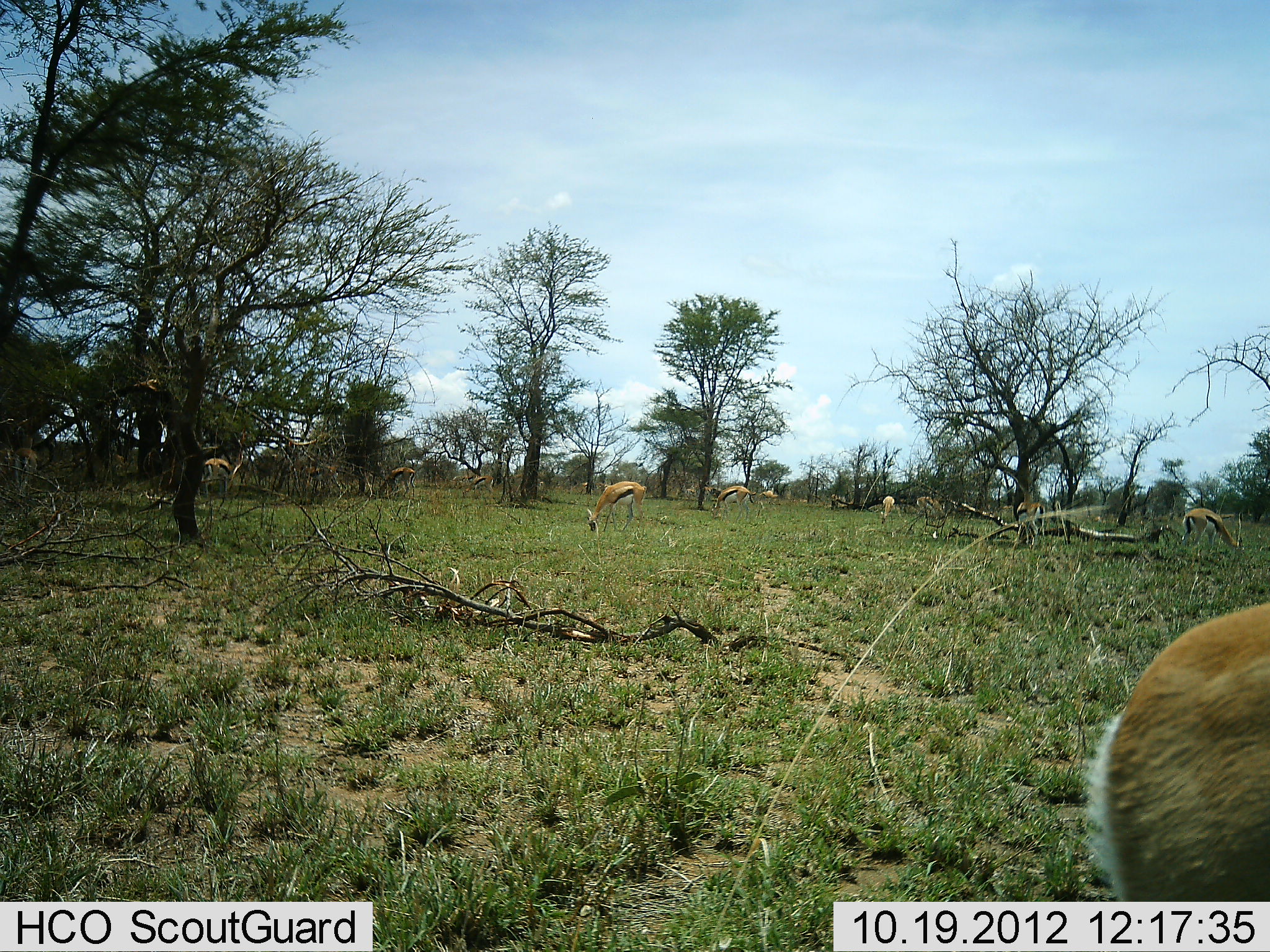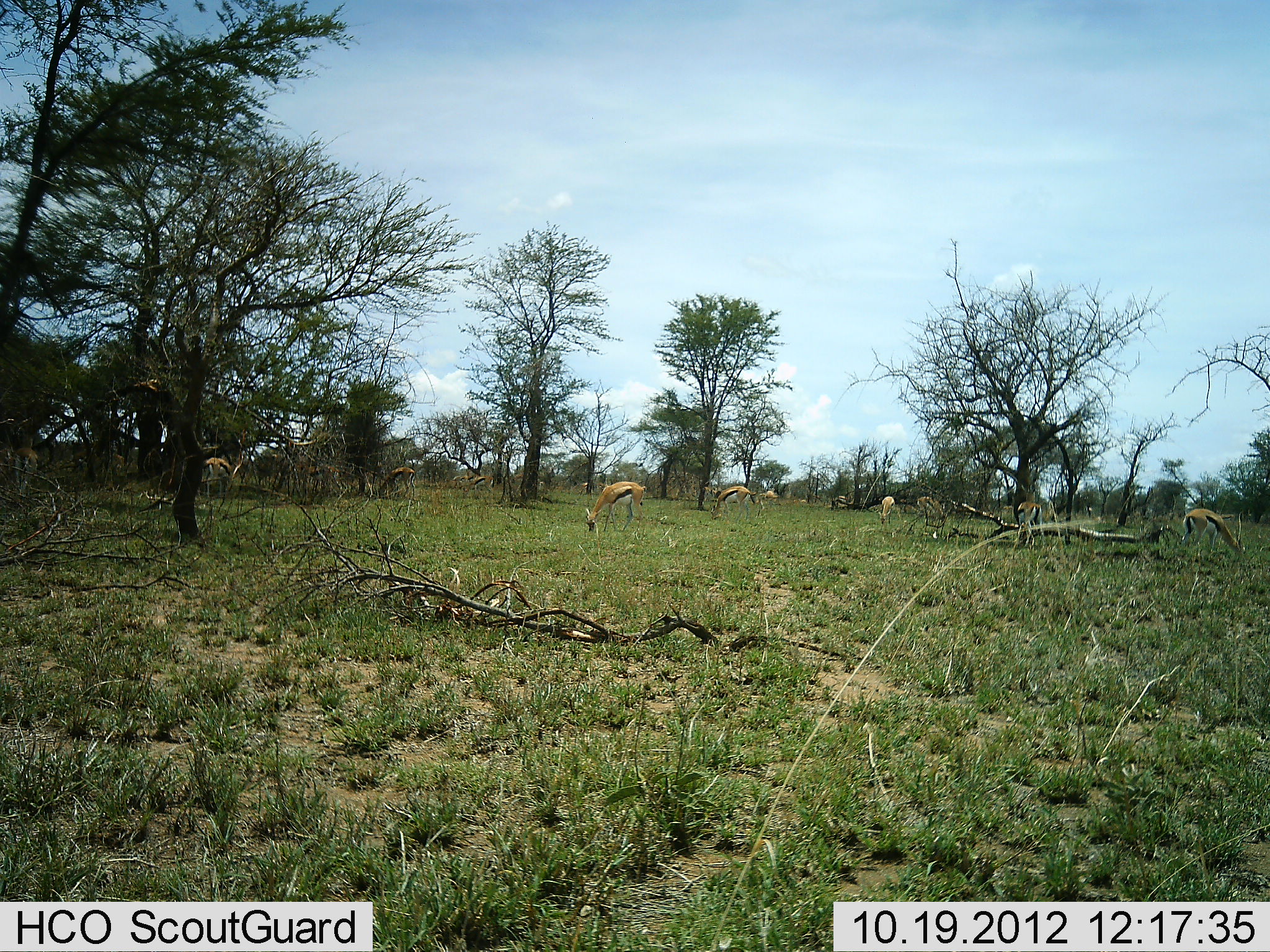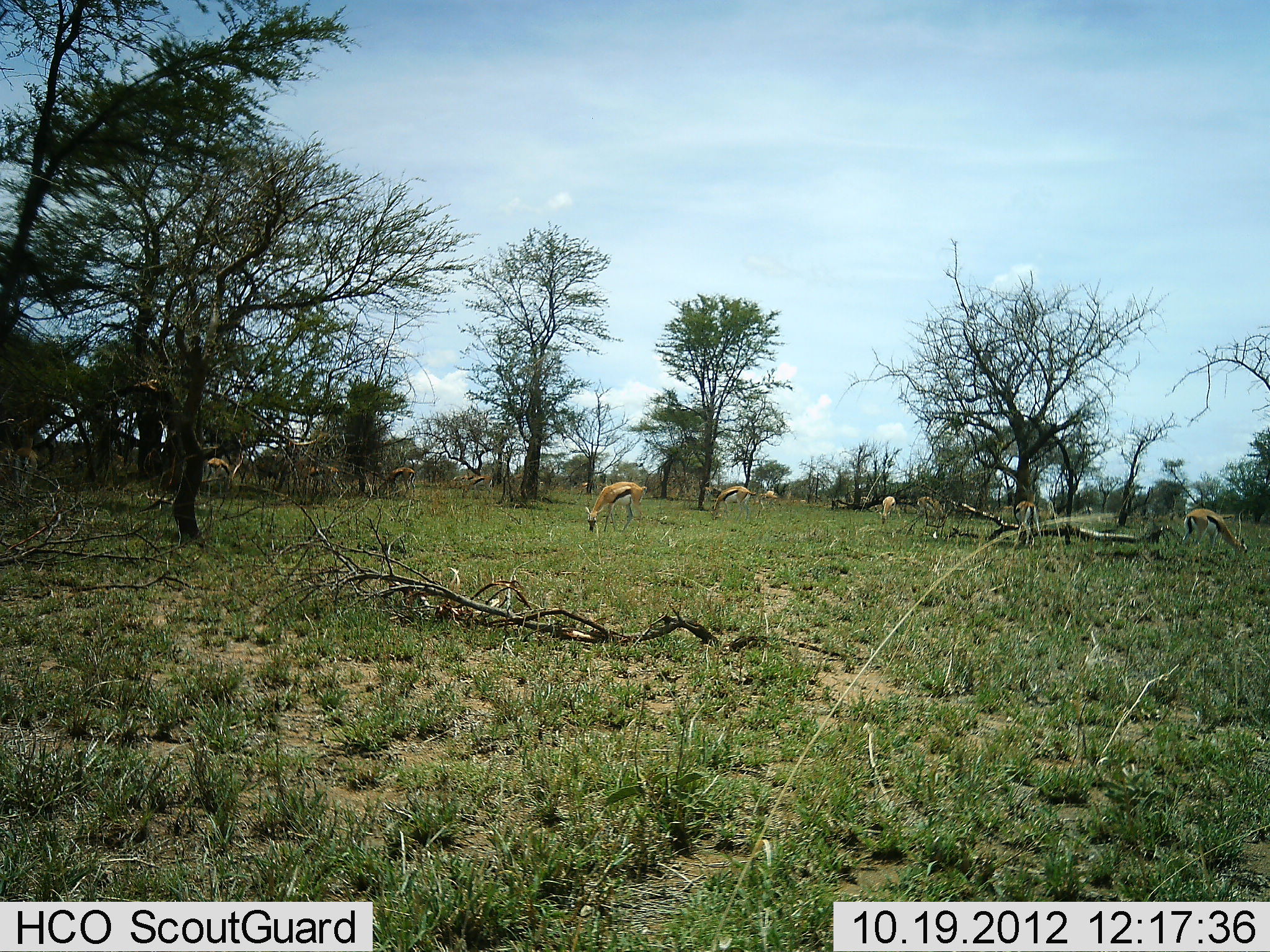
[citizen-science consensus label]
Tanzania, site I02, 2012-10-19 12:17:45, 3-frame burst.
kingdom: Animalia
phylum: Chordata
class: Mammalia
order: Artiodactyla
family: Bovidae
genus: Eudorcas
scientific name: Eudorcas thomsonii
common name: thomson's gazelle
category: gazellethomsons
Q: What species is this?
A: Gazellethomsons (thomson's gazelle) (Eudorcas thomsonii).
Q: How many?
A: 11-50.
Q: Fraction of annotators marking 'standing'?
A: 20%.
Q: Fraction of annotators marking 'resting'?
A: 0%.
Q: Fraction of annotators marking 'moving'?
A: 50%.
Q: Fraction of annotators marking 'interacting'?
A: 0%.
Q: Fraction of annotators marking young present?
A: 0%.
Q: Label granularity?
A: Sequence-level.